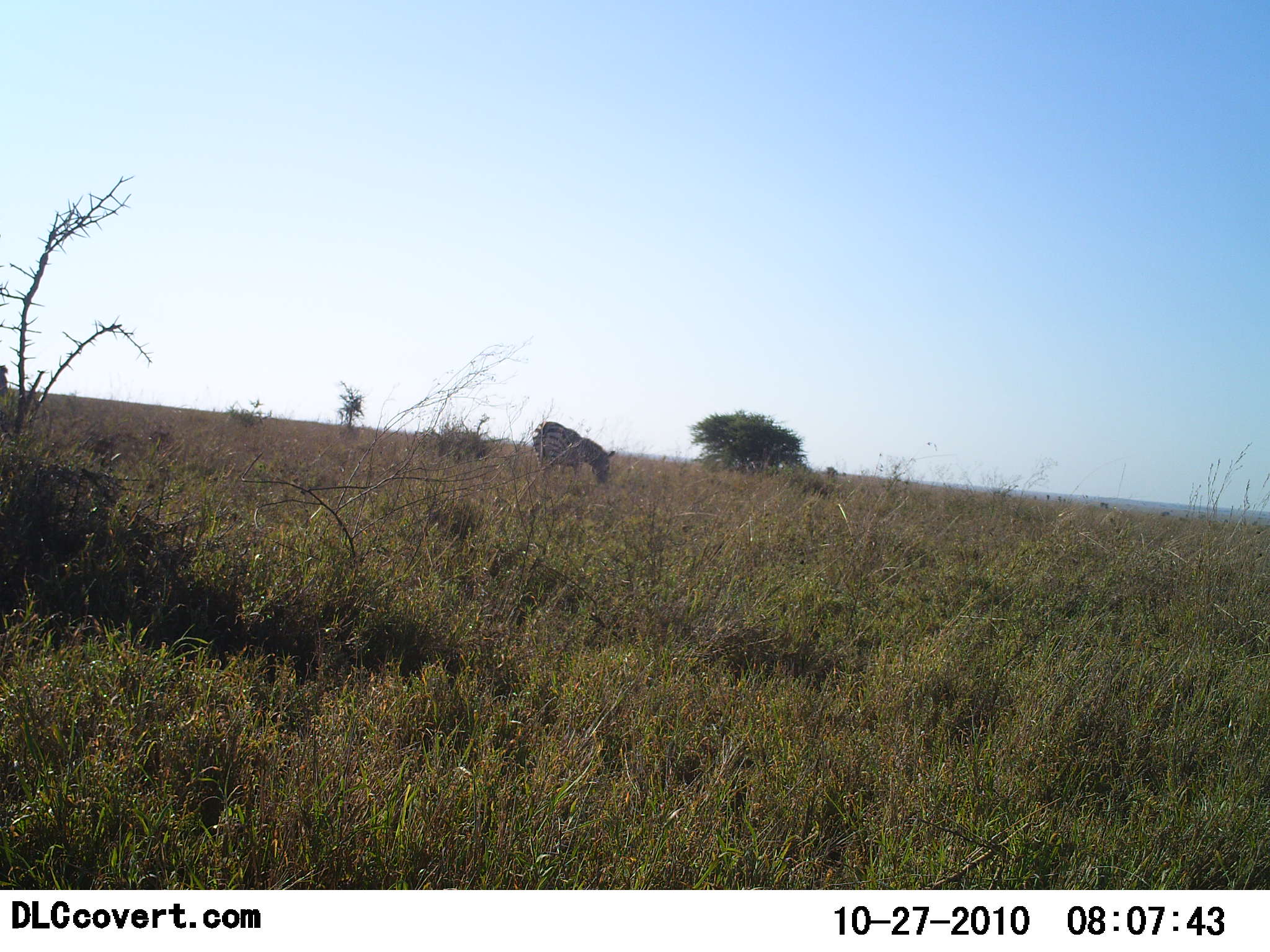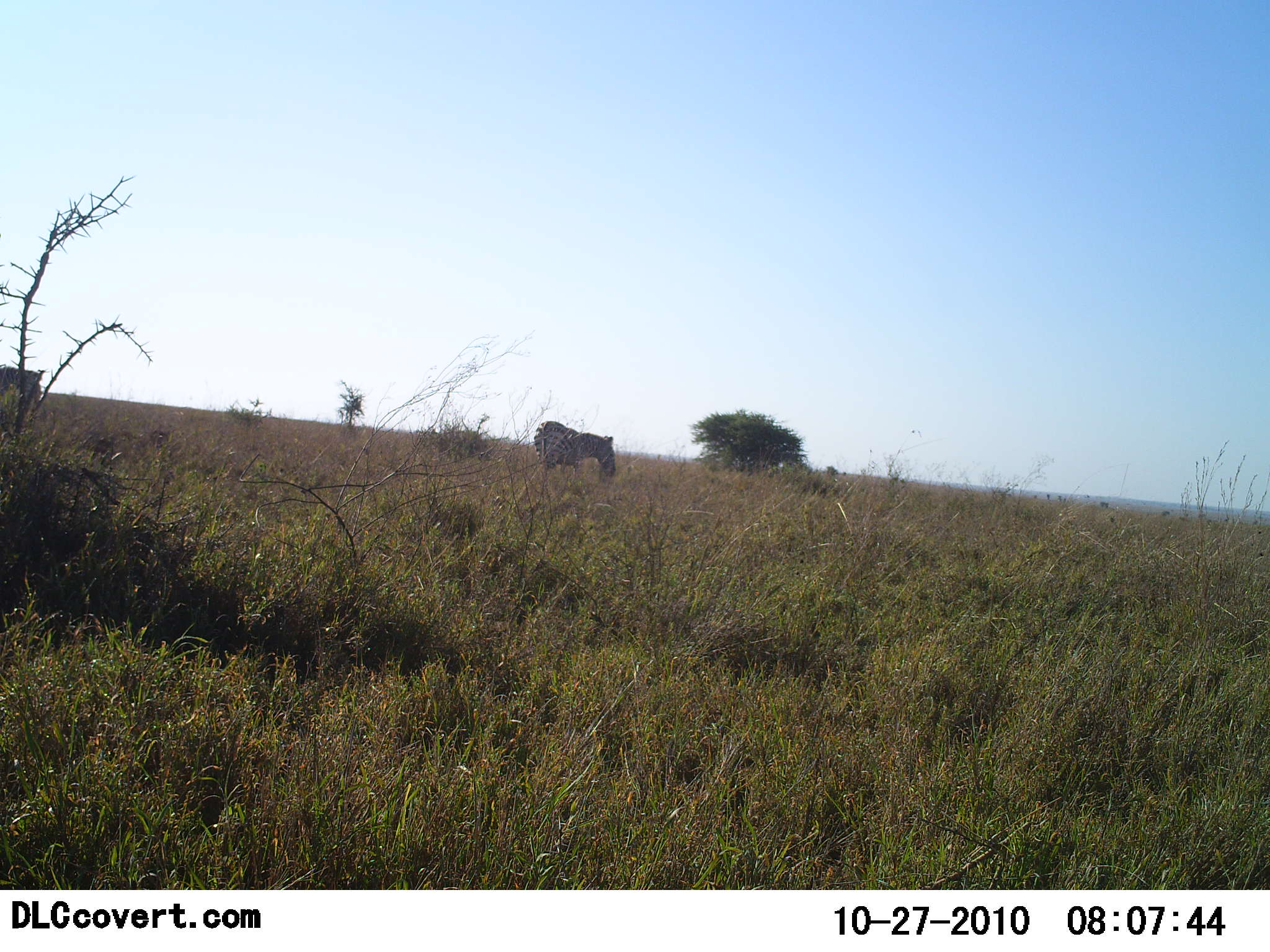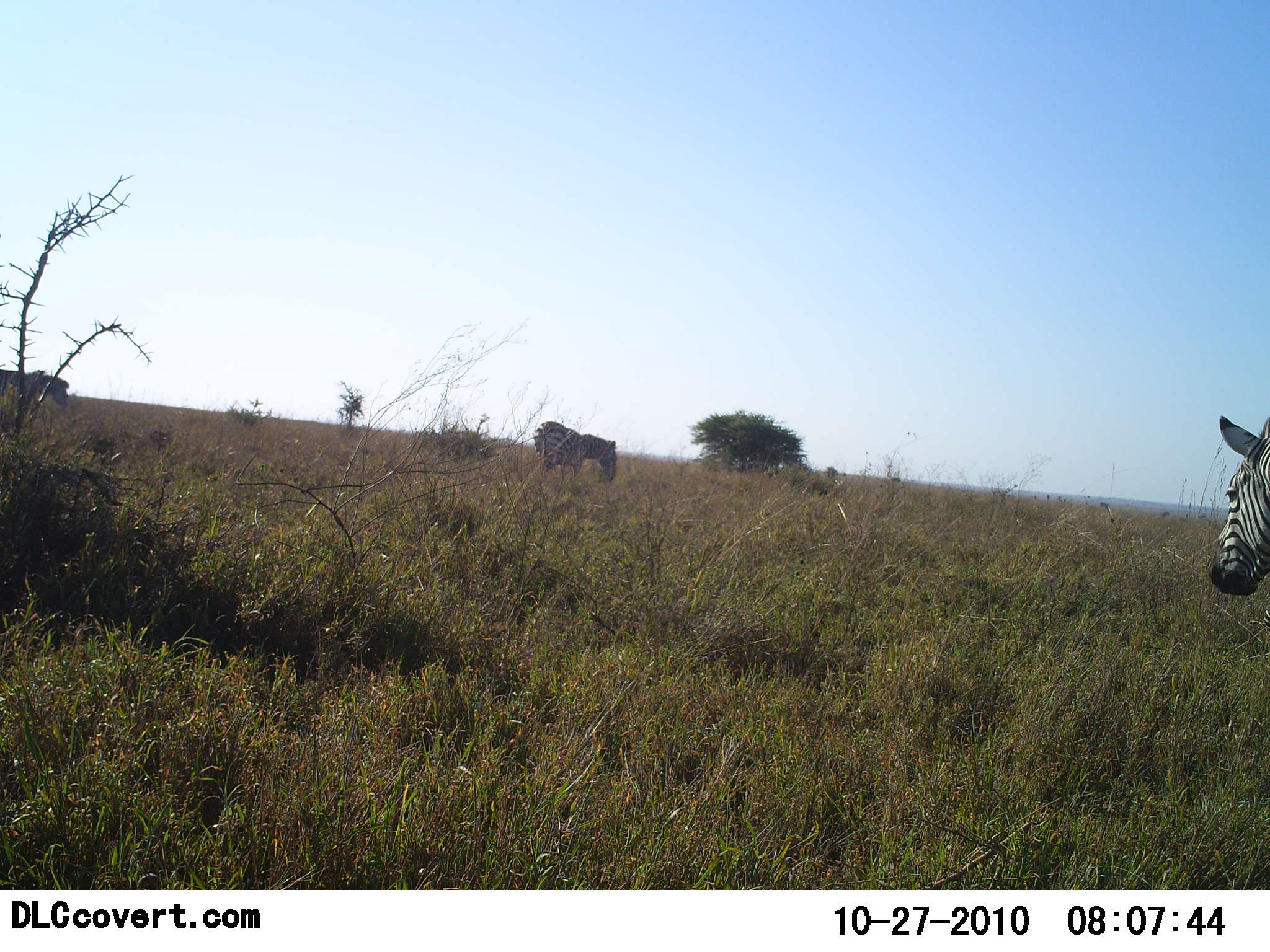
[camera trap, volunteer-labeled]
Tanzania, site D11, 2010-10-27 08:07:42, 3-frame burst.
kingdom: Animalia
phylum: Chordata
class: Mammalia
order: Perissodactyla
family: Equidae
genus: Equus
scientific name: Equus quagga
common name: plains zebra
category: zebra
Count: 3.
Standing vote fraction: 20%.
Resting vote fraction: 0%.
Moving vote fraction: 65%.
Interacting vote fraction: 0%.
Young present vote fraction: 0%.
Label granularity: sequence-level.